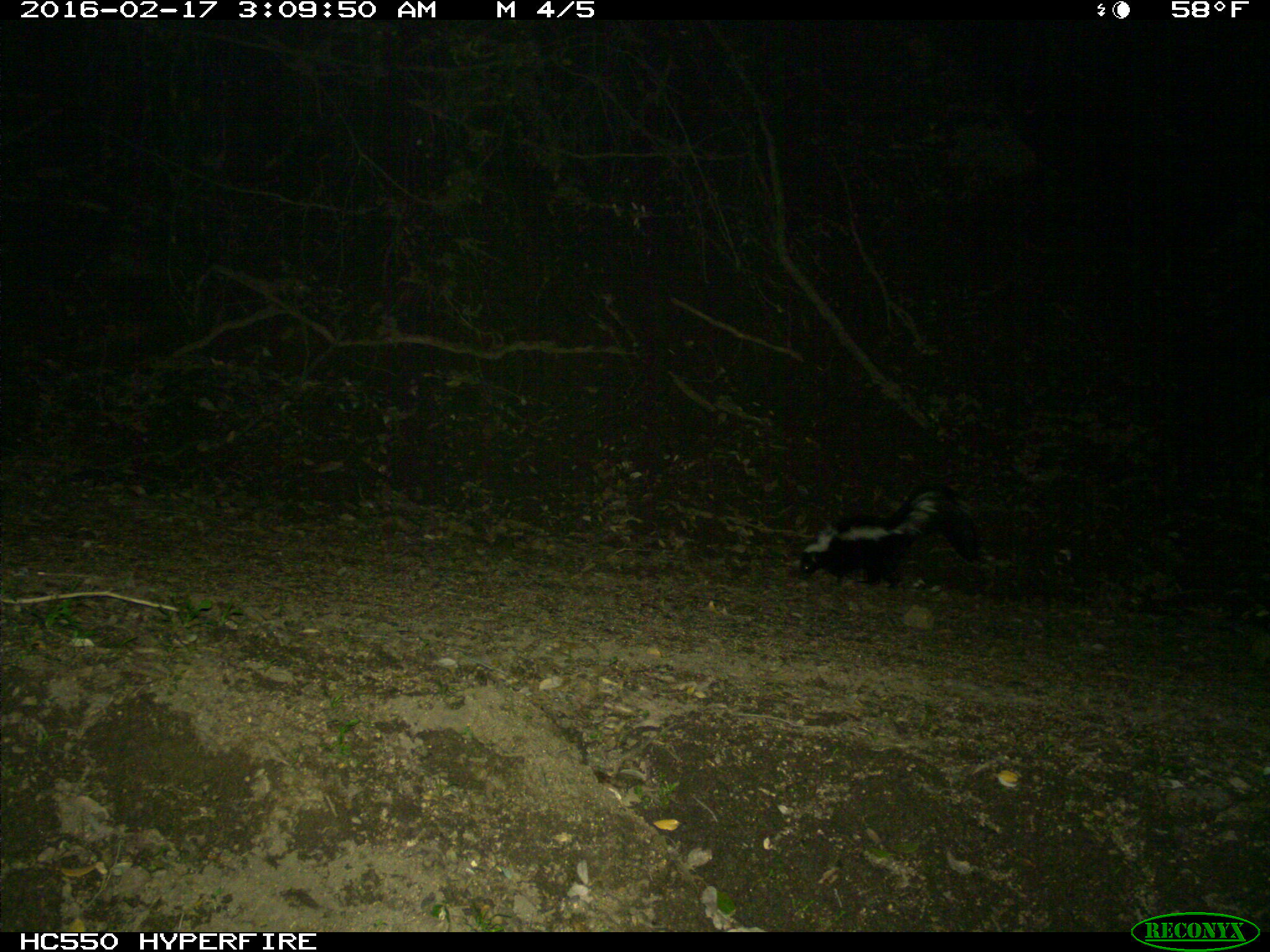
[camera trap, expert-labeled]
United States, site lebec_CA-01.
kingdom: Animalia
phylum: Chordata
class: Mammalia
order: Carnivora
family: Mephitidae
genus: Mephitis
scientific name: Mephitis mephitis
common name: striped skunk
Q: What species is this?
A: Mephitis mephitis (striped skunk).